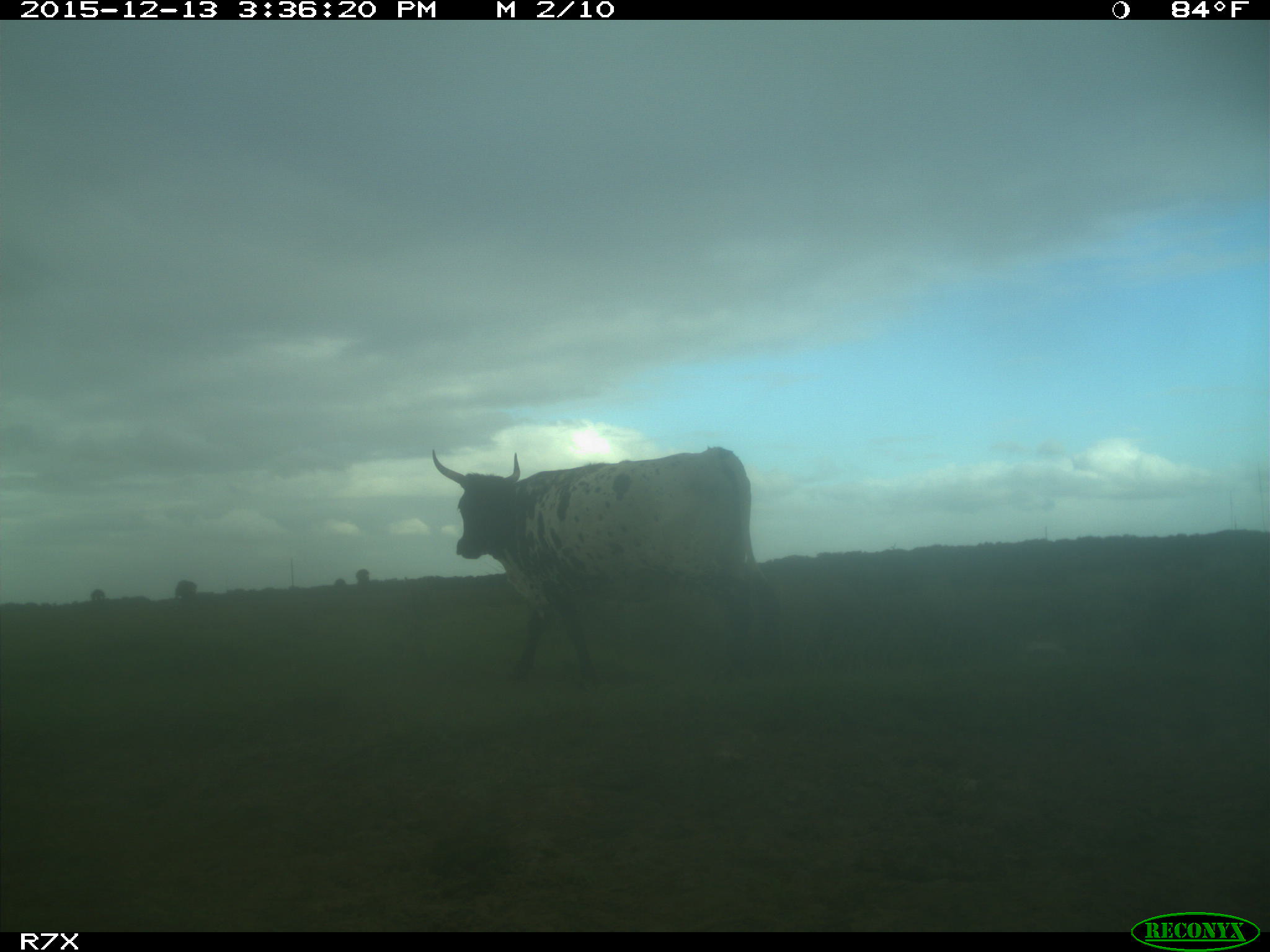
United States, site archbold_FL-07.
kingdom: Animalia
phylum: Chordata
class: Mammalia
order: Artiodactyla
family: Bovidae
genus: Bos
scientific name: Bos taurus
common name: domestic cow